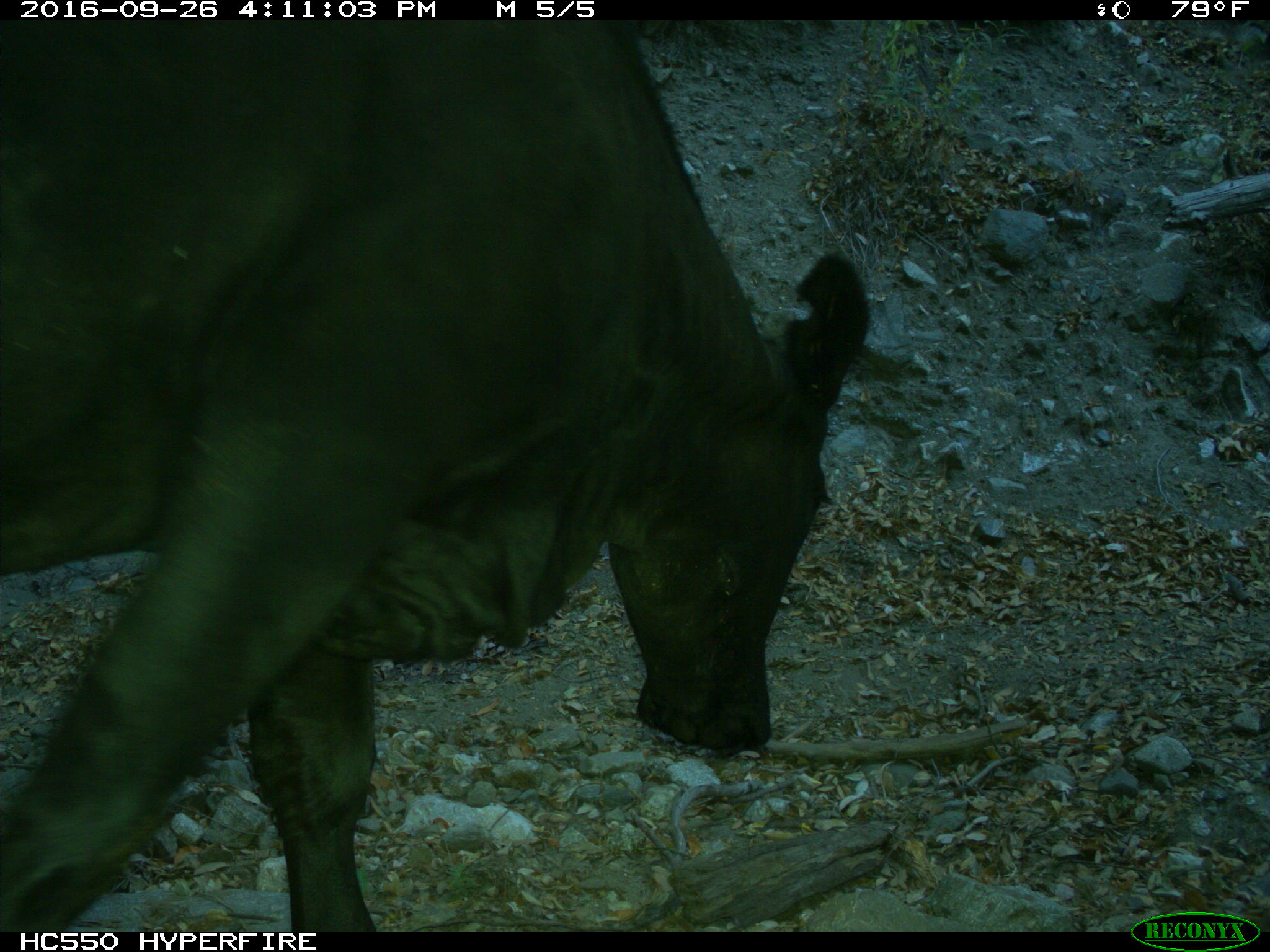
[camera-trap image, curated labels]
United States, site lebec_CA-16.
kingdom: Animalia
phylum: Chordata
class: Mammalia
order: Artiodactyla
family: Bovidae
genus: Bos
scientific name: Bos taurus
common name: domestic cow